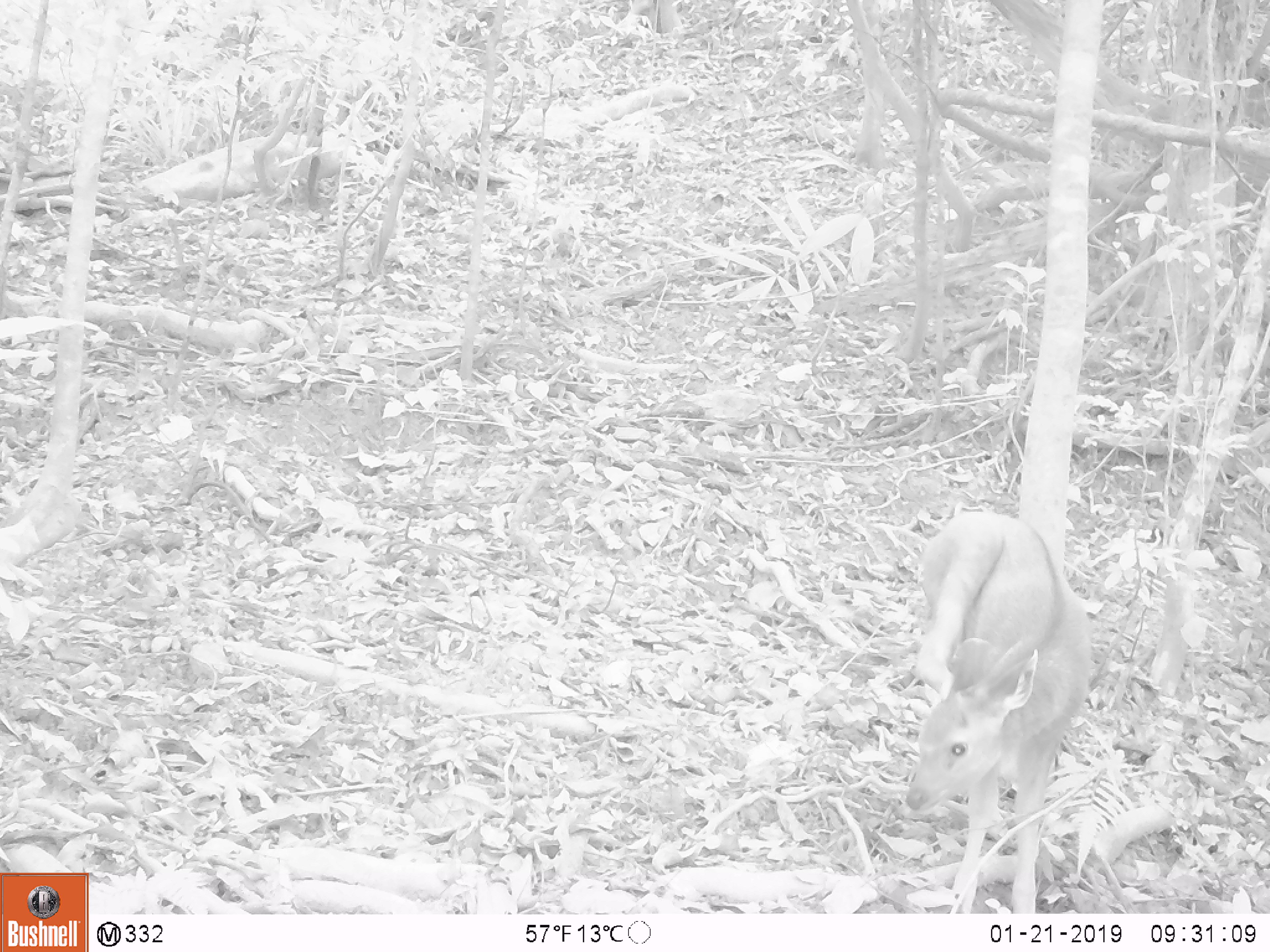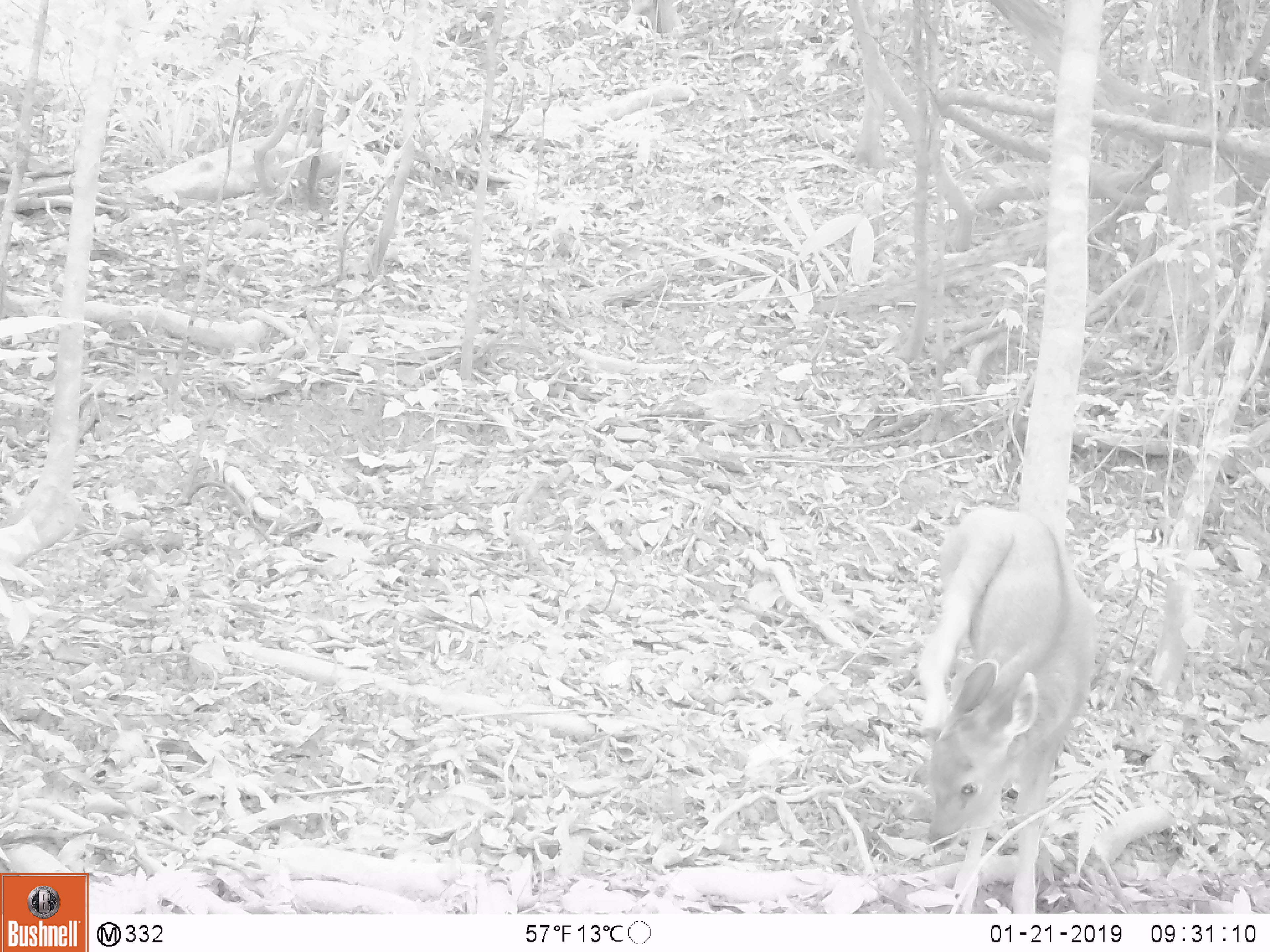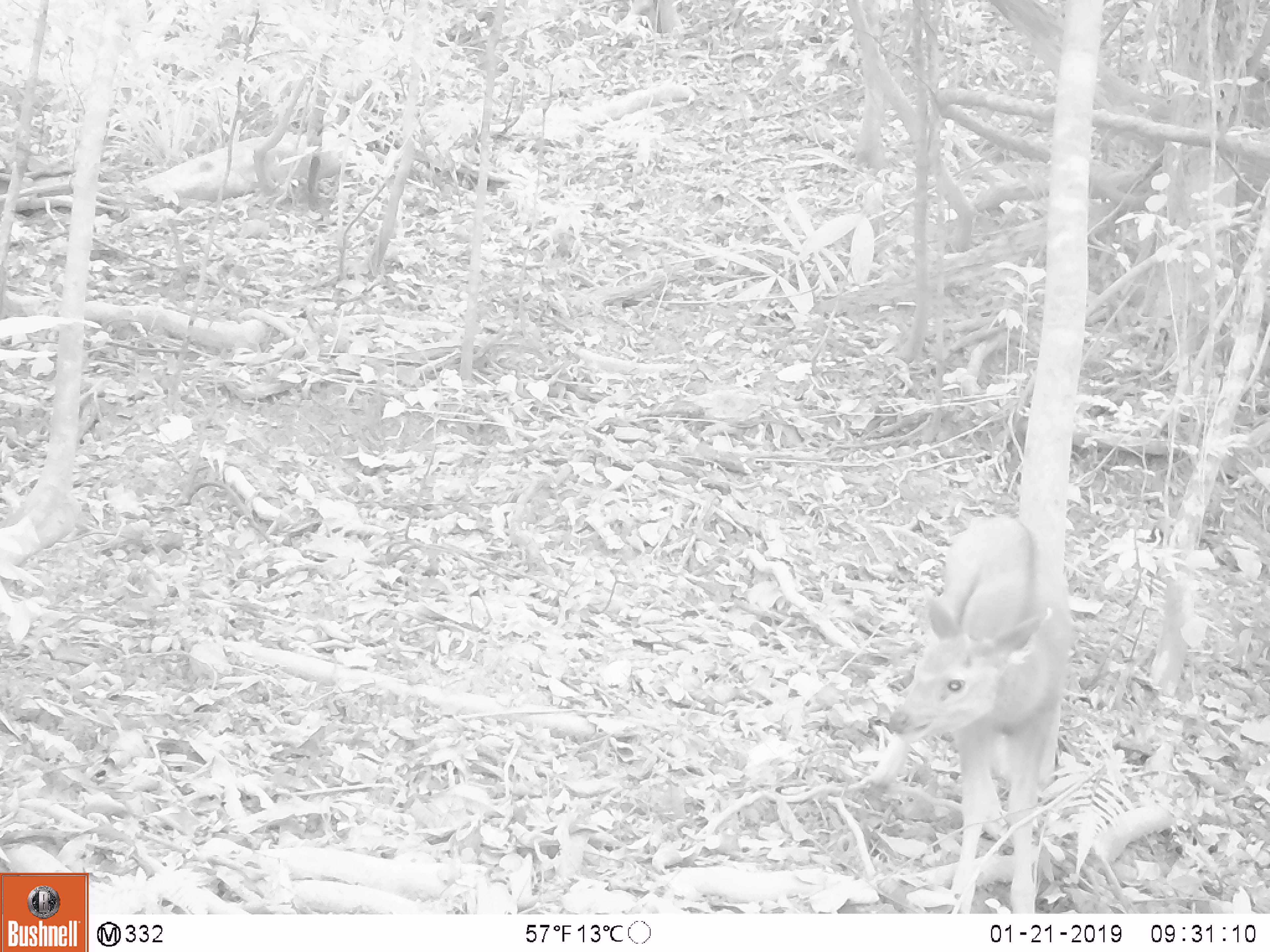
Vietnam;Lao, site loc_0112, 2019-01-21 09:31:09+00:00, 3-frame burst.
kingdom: Animalia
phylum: Chordata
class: Mammalia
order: Artiodactyla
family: Cervidae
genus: Rusa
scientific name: Rusa unicolor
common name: sambar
Sambar (Rusa unicolor). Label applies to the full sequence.